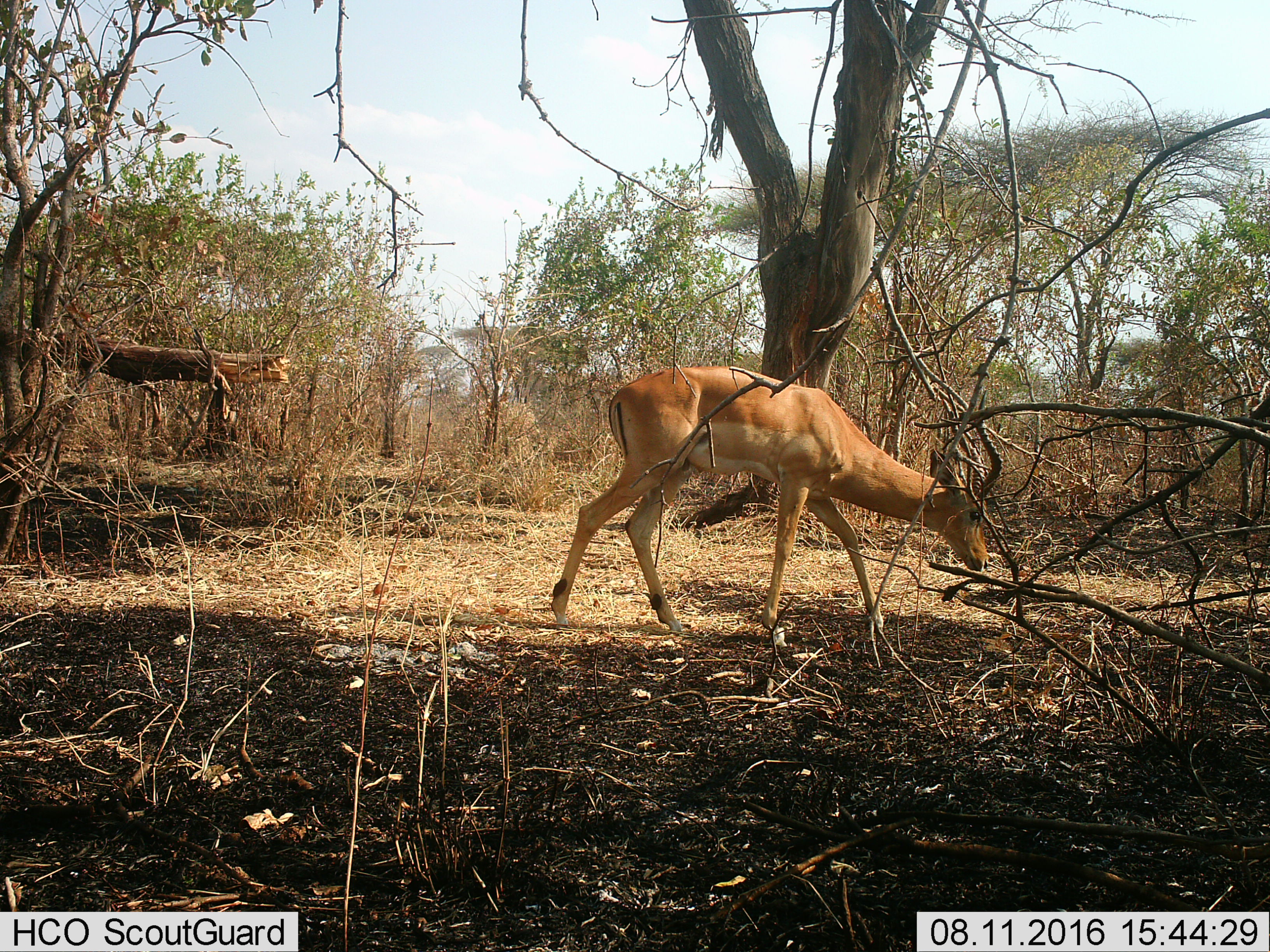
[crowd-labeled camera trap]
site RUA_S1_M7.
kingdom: Animalia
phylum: Chordata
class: Mammalia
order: Artiodactyla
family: Bovidae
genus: Aepyceros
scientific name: Aepyceros melampus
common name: impala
Impala (Aepyceros melampus), count 1. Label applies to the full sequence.